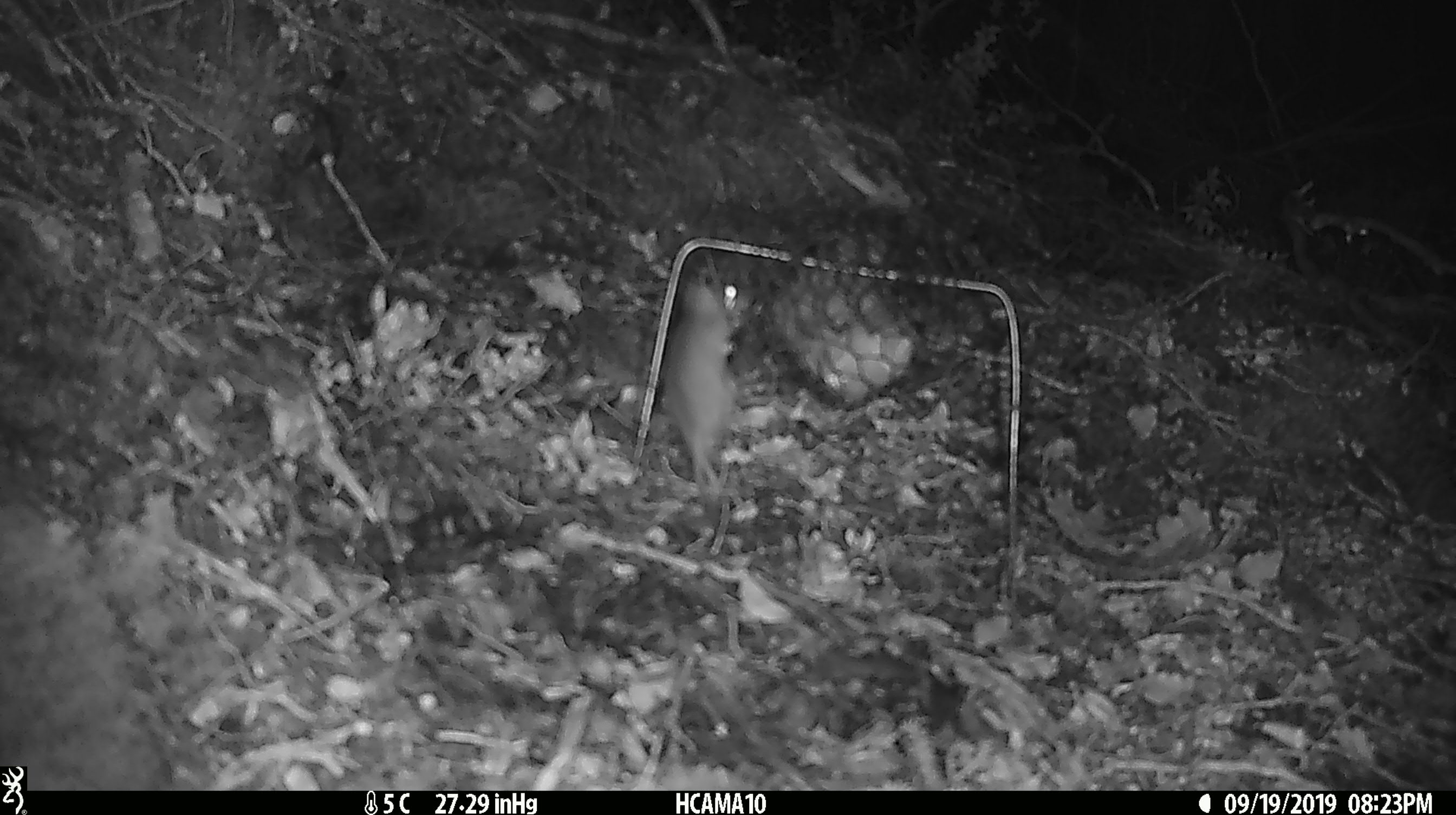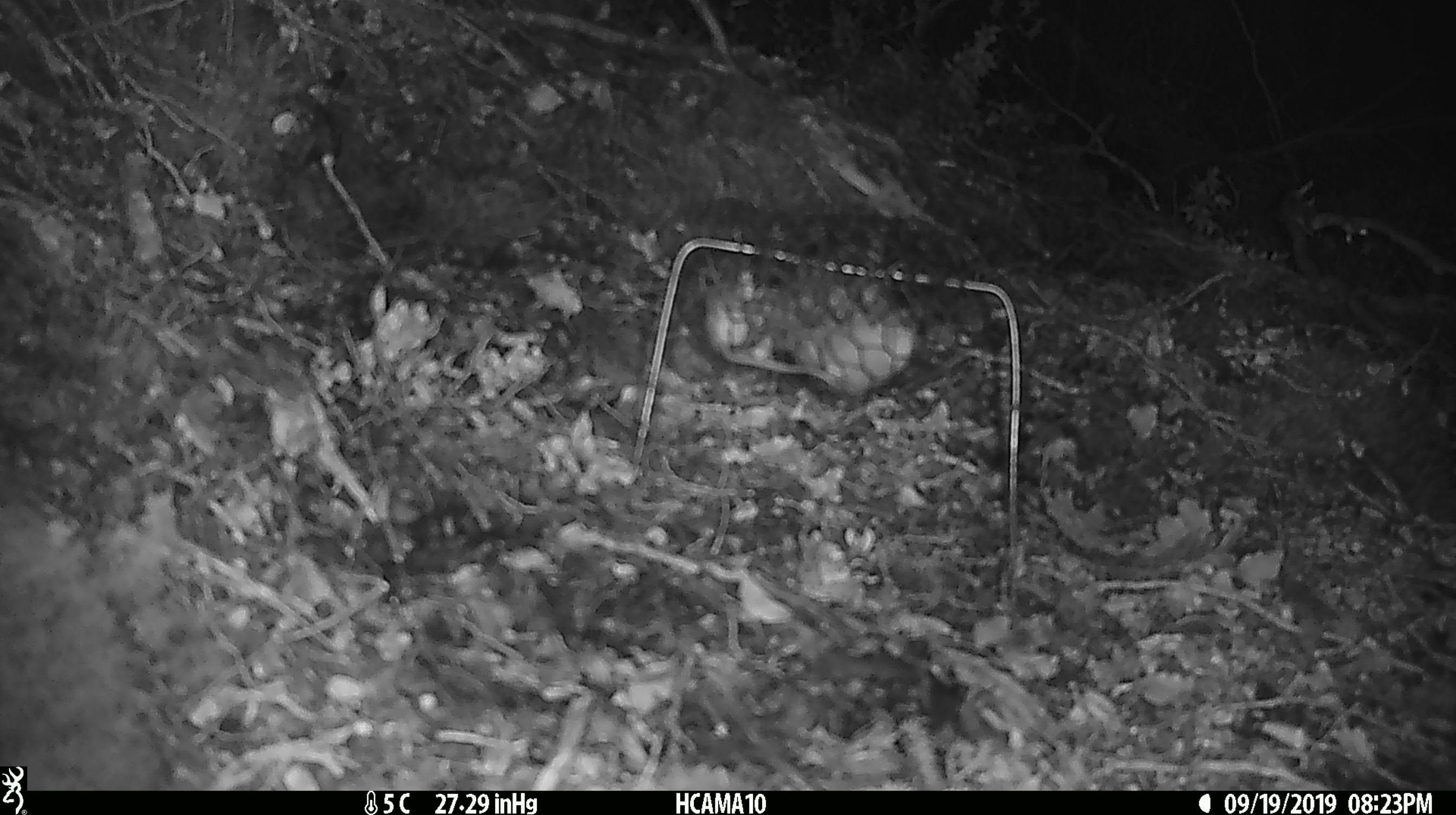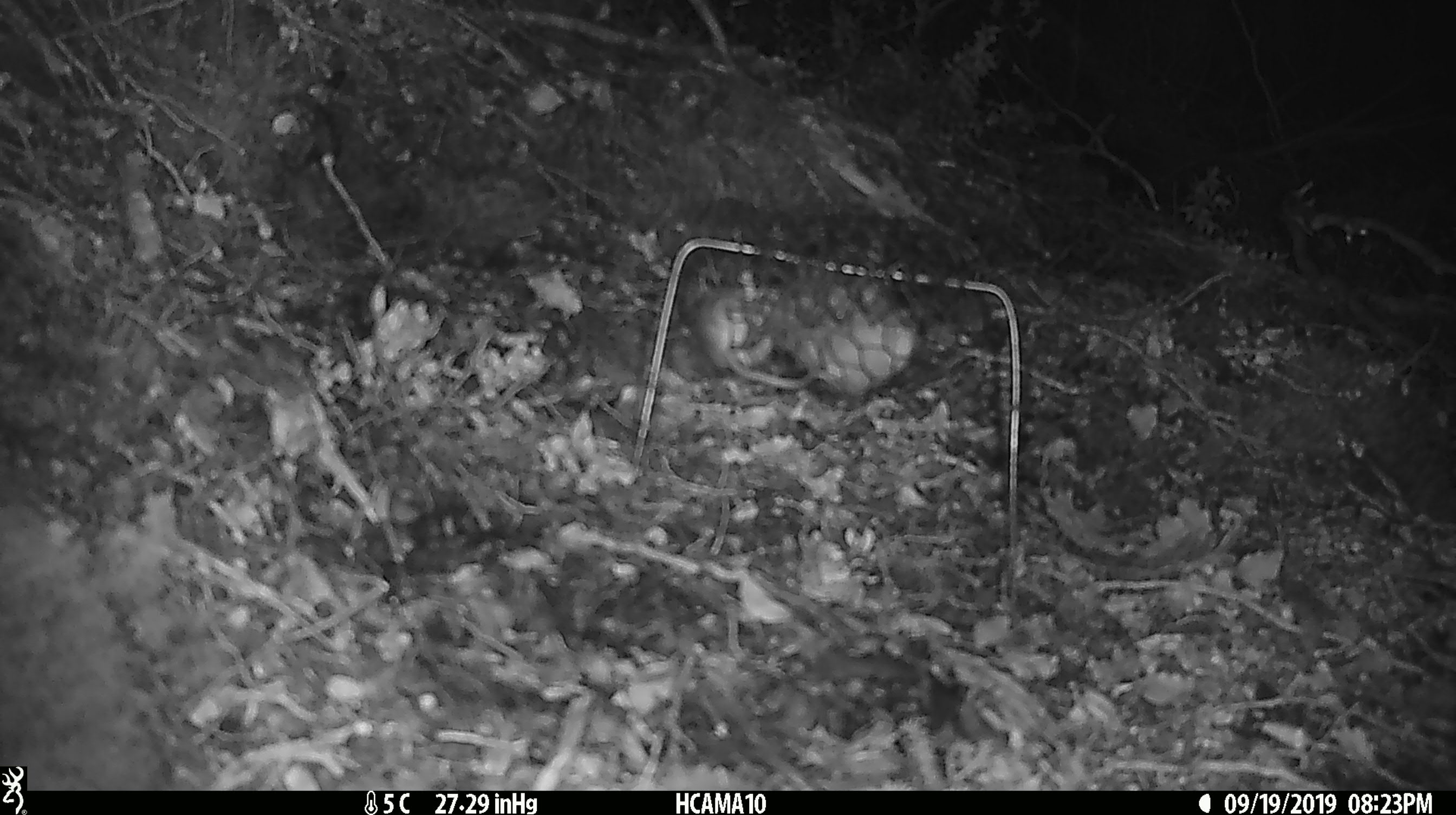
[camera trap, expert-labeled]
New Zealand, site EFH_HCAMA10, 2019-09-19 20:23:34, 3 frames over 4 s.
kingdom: Animalia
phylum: Chordata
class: Mammalia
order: Rodentia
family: Muridae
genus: Mus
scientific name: Mus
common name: mouse